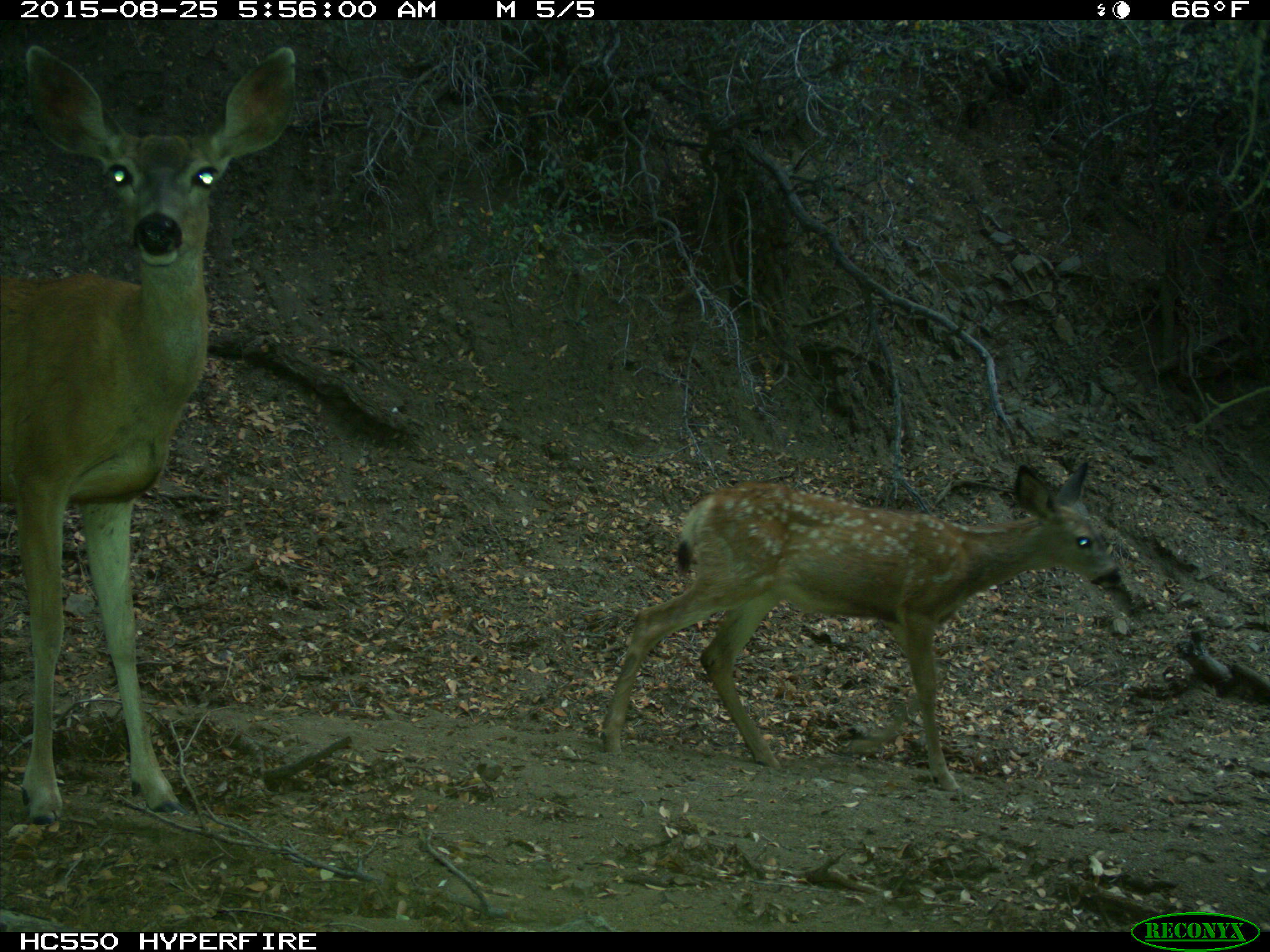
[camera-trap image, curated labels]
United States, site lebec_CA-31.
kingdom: Animalia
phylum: Chordata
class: Mammalia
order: Artiodactyla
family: Cervidae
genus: Odocoileus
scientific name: Odocoileus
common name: deer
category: unidentified deer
Unidentified deer (deer) (Odocoileus).